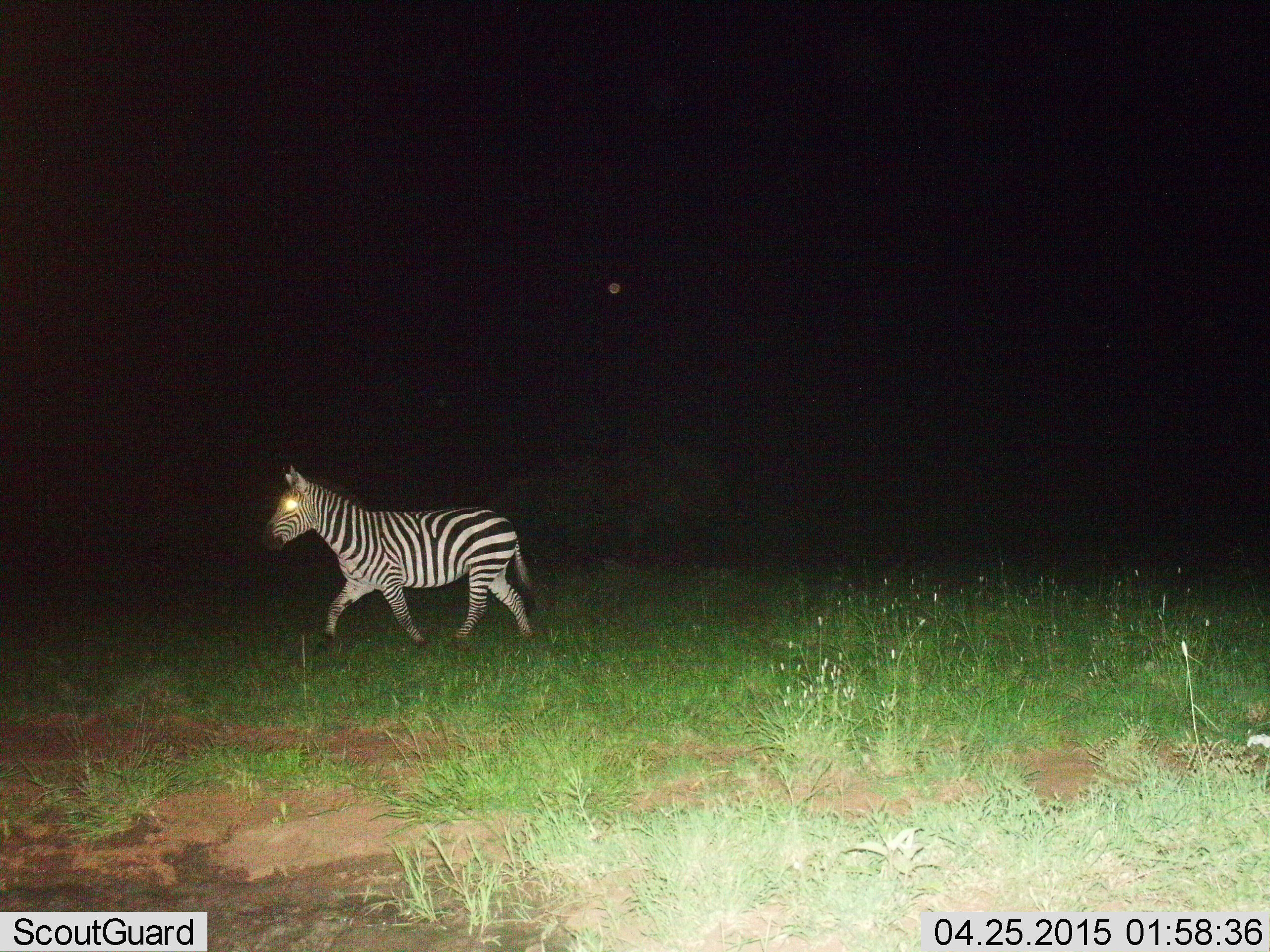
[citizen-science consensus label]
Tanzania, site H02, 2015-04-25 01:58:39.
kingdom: Animalia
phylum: Chordata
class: Mammalia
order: Perissodactyla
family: Equidae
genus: Equus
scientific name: Equus quagga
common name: plains zebra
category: zebra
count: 1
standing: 10%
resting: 0%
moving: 90%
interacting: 0%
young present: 10%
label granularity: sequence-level